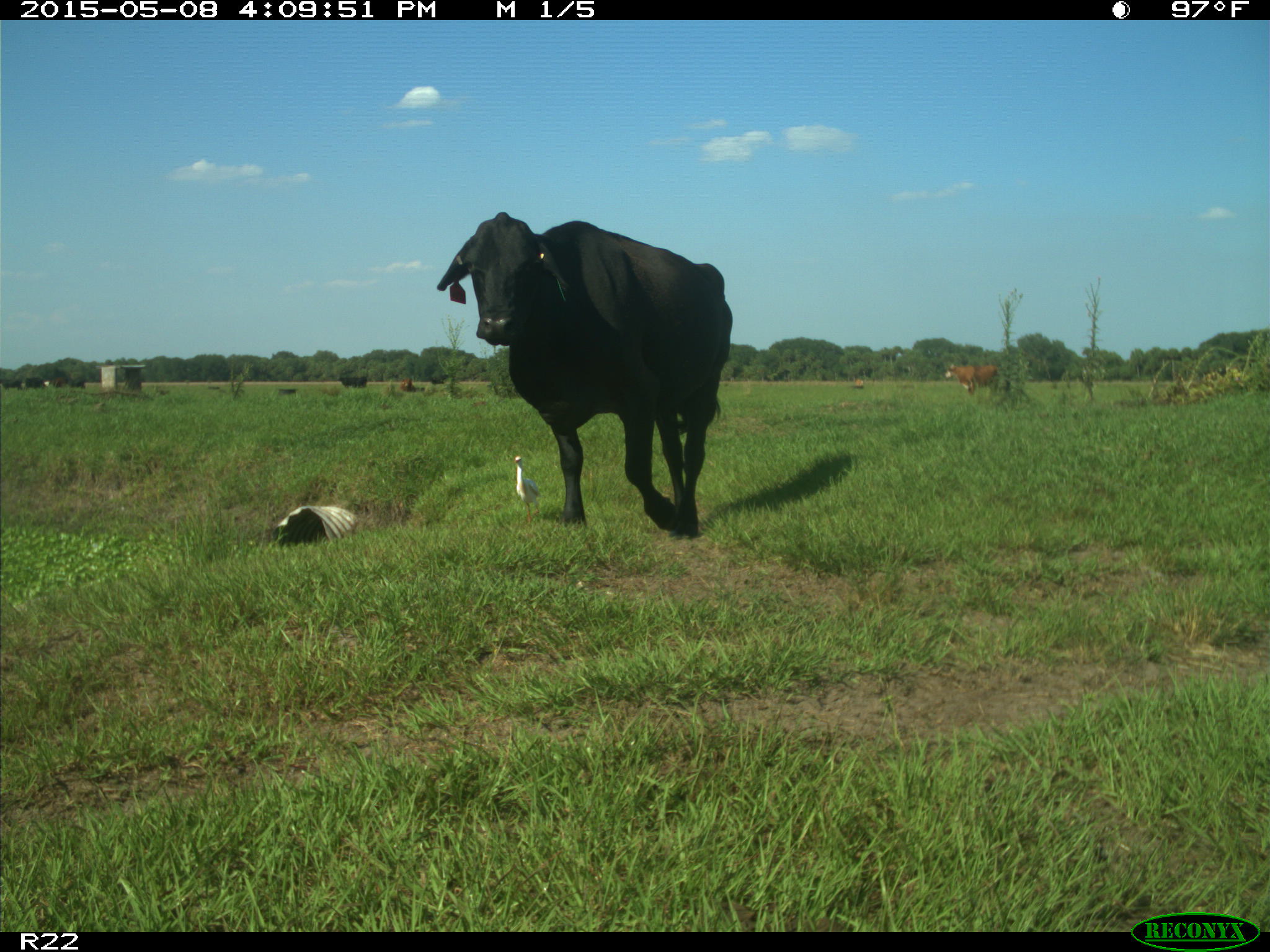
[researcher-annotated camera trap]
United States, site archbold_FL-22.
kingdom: Animalia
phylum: Chordata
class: Mammalia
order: Artiodactyla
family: Bovidae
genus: Bos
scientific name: Bos taurus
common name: domestic cow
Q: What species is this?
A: Bos taurus (domestic cow).